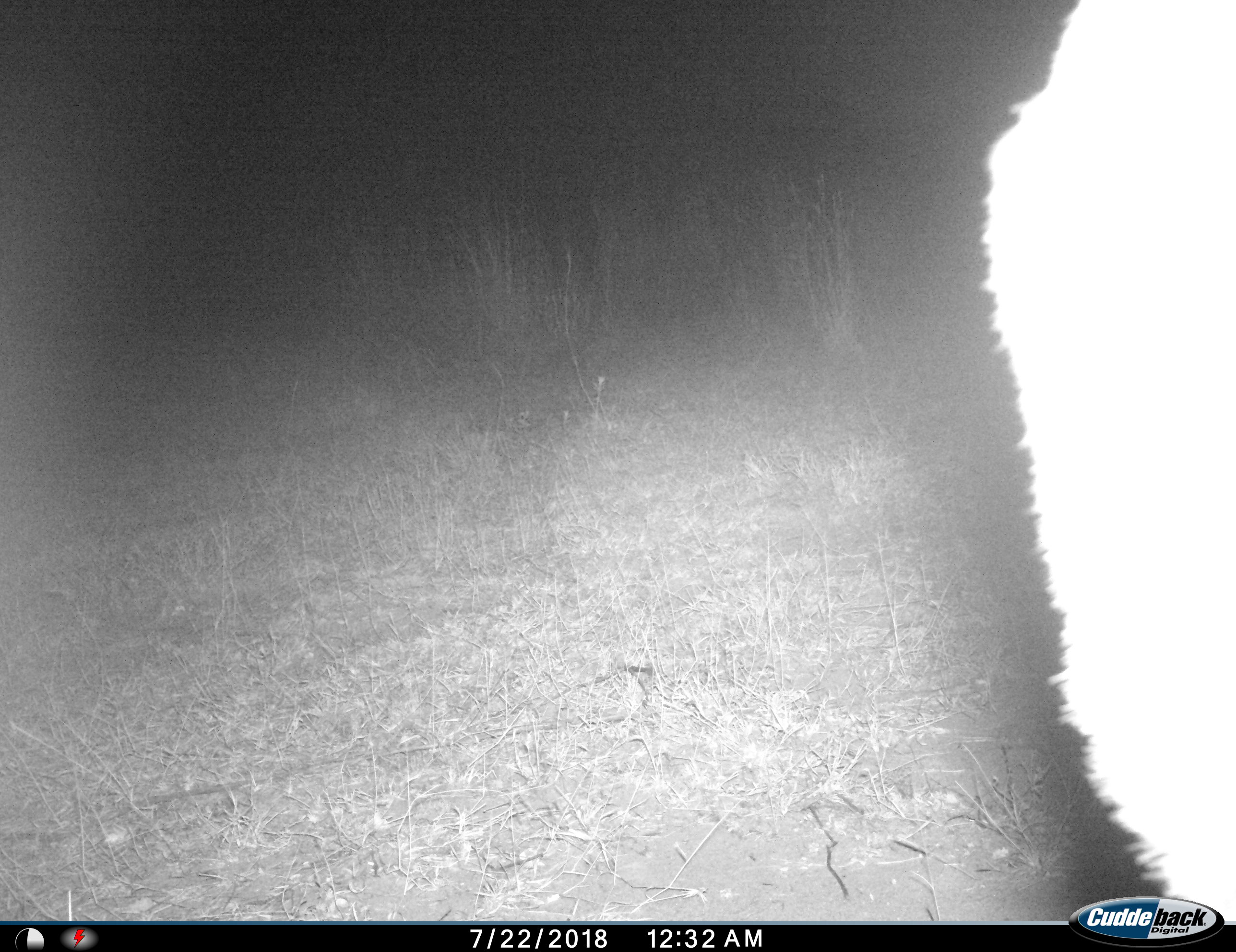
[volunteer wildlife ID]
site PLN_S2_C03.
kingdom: Animalia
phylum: Chordata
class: Mammalia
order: Artiodactyla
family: Bovidae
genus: Aepyceros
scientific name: Aepyceros melampus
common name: impala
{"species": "impala (Aepyceros melampus)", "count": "1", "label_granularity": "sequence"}